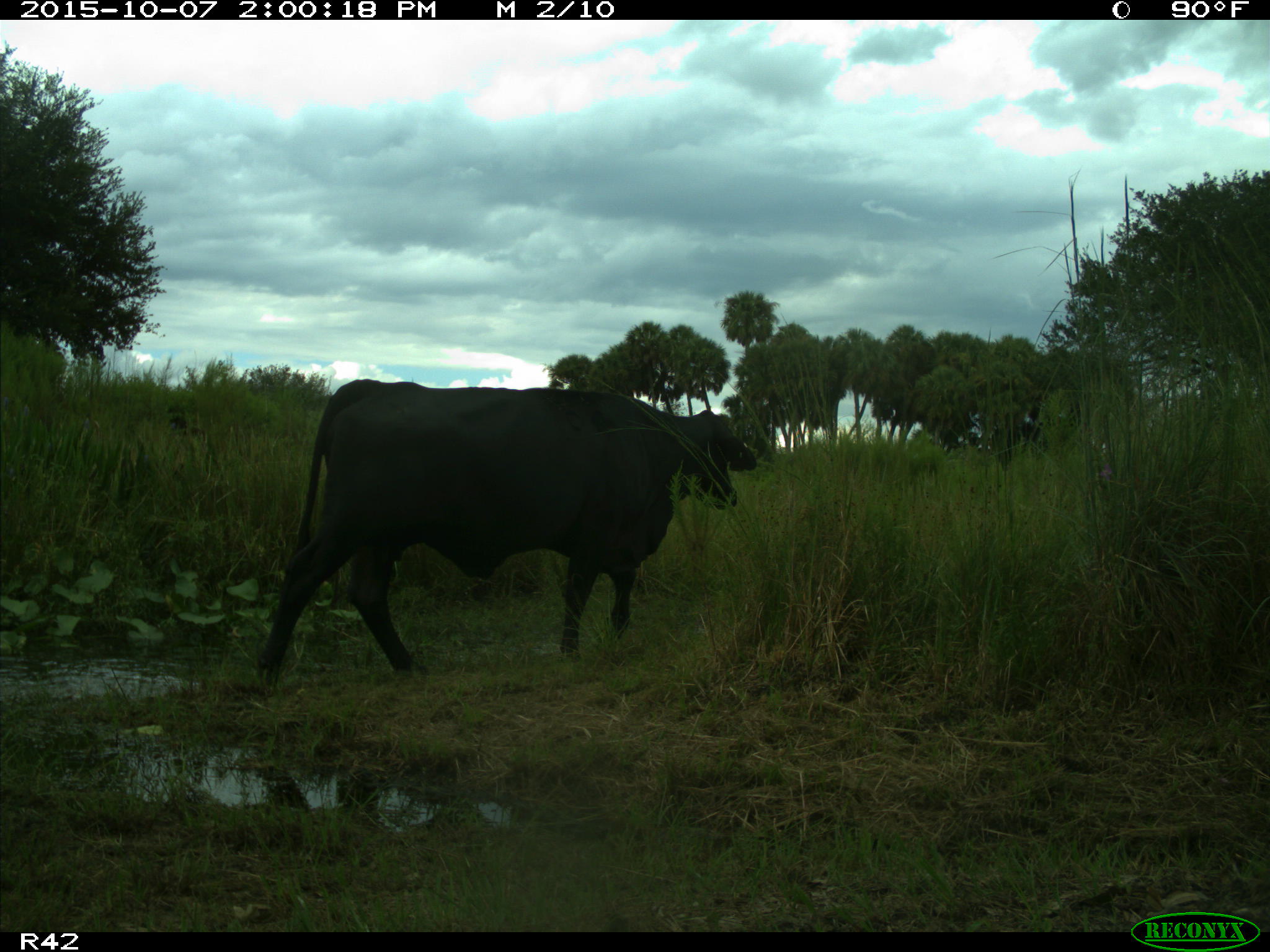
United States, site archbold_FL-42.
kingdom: Animalia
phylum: Chordata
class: Mammalia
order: Artiodactyla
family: Bovidae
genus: Bos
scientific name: Bos taurus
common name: domestic cow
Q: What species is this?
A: Bos taurus (domestic cow).